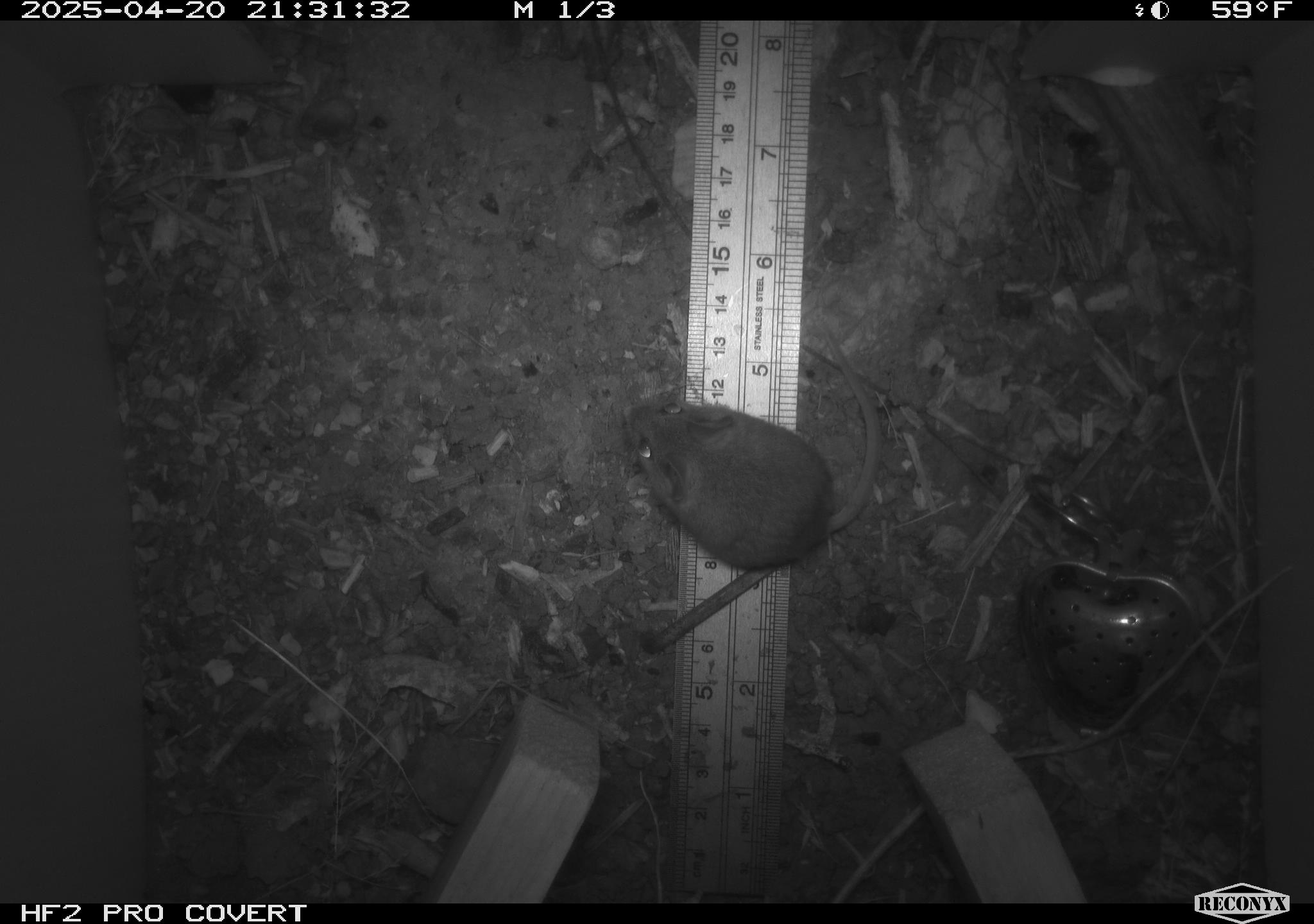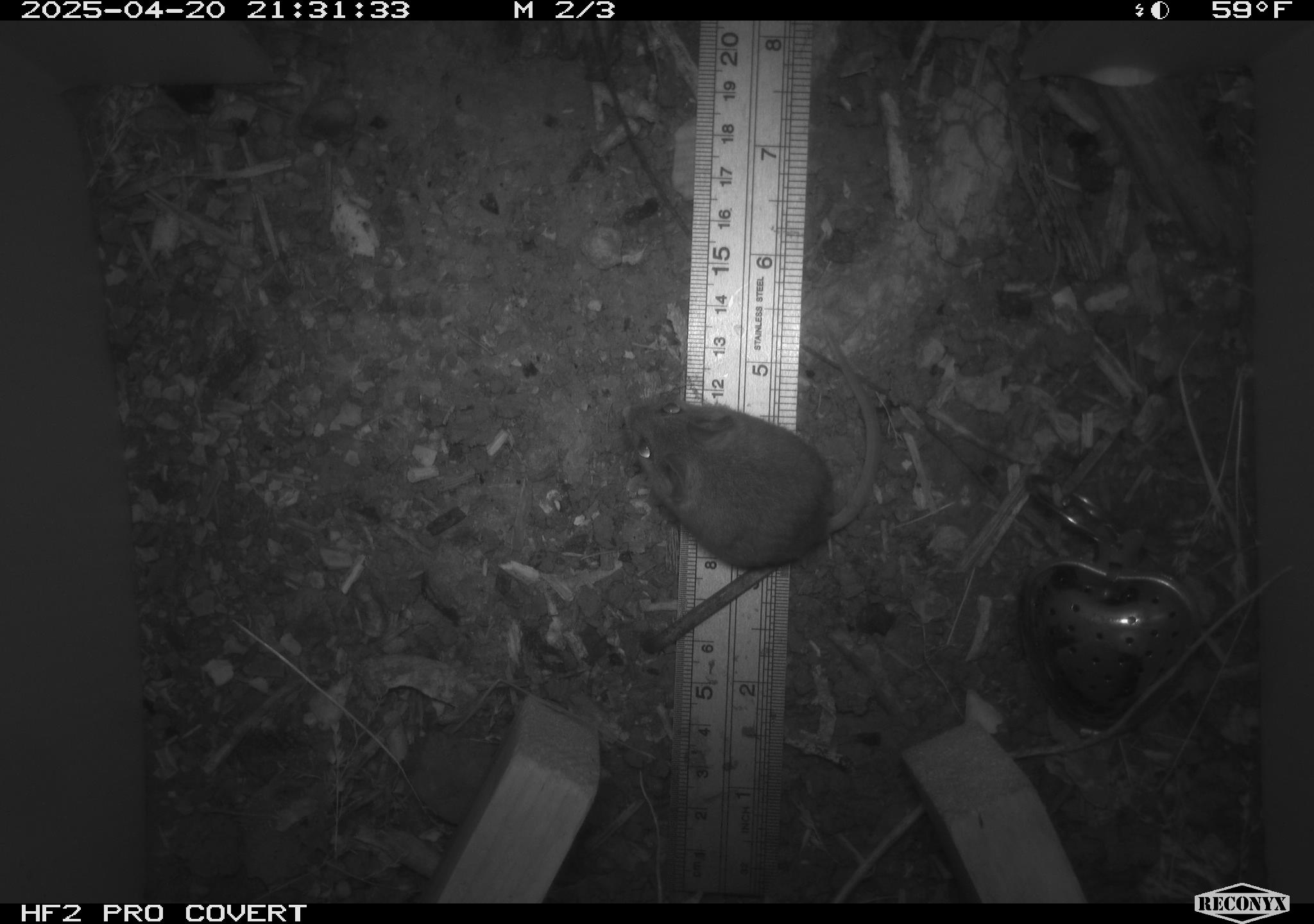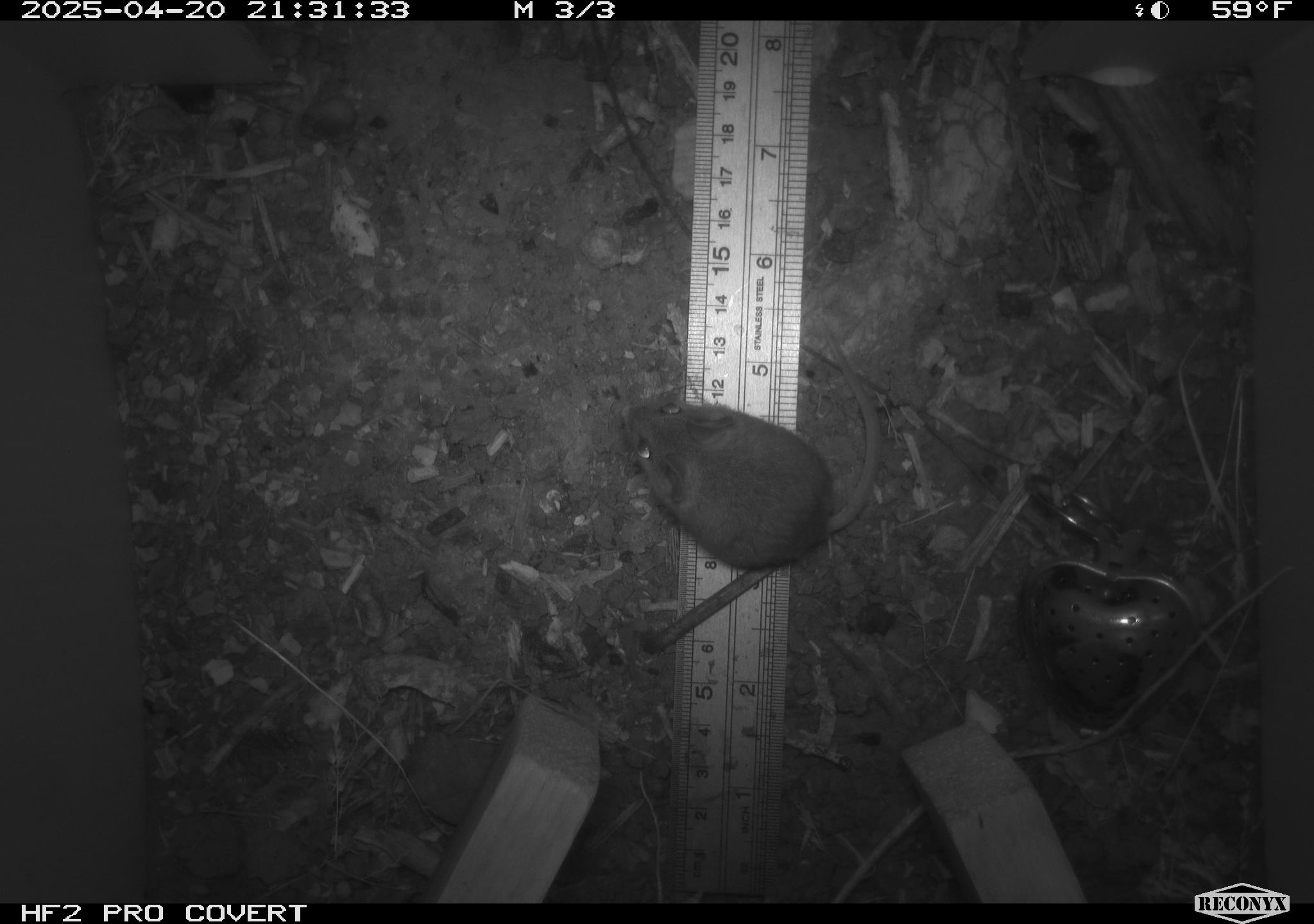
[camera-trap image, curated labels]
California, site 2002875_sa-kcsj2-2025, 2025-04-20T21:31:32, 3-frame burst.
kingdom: Animalia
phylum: Chordata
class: Mammalia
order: Rodentia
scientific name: Rodentia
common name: rodent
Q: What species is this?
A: Rodent (Rodentia).